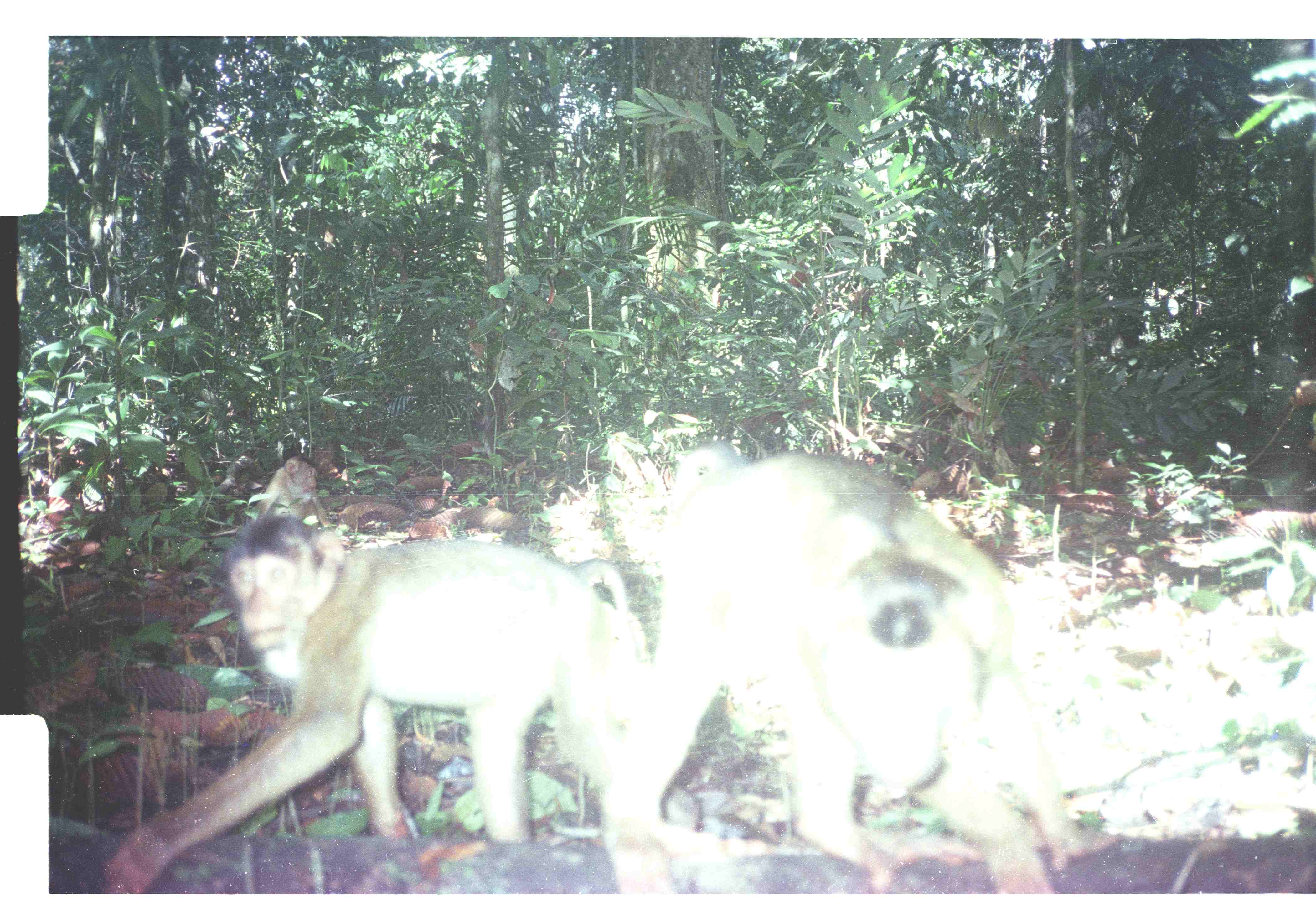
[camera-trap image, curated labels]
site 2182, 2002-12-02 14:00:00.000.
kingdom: Animalia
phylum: Chordata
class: Mammalia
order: Primates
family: Cercopithecidae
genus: Macaca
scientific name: Macaca nemestrina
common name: southern pig-tailed macaque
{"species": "Macaca nemestrina (southern pig-tailed macaque)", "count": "3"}